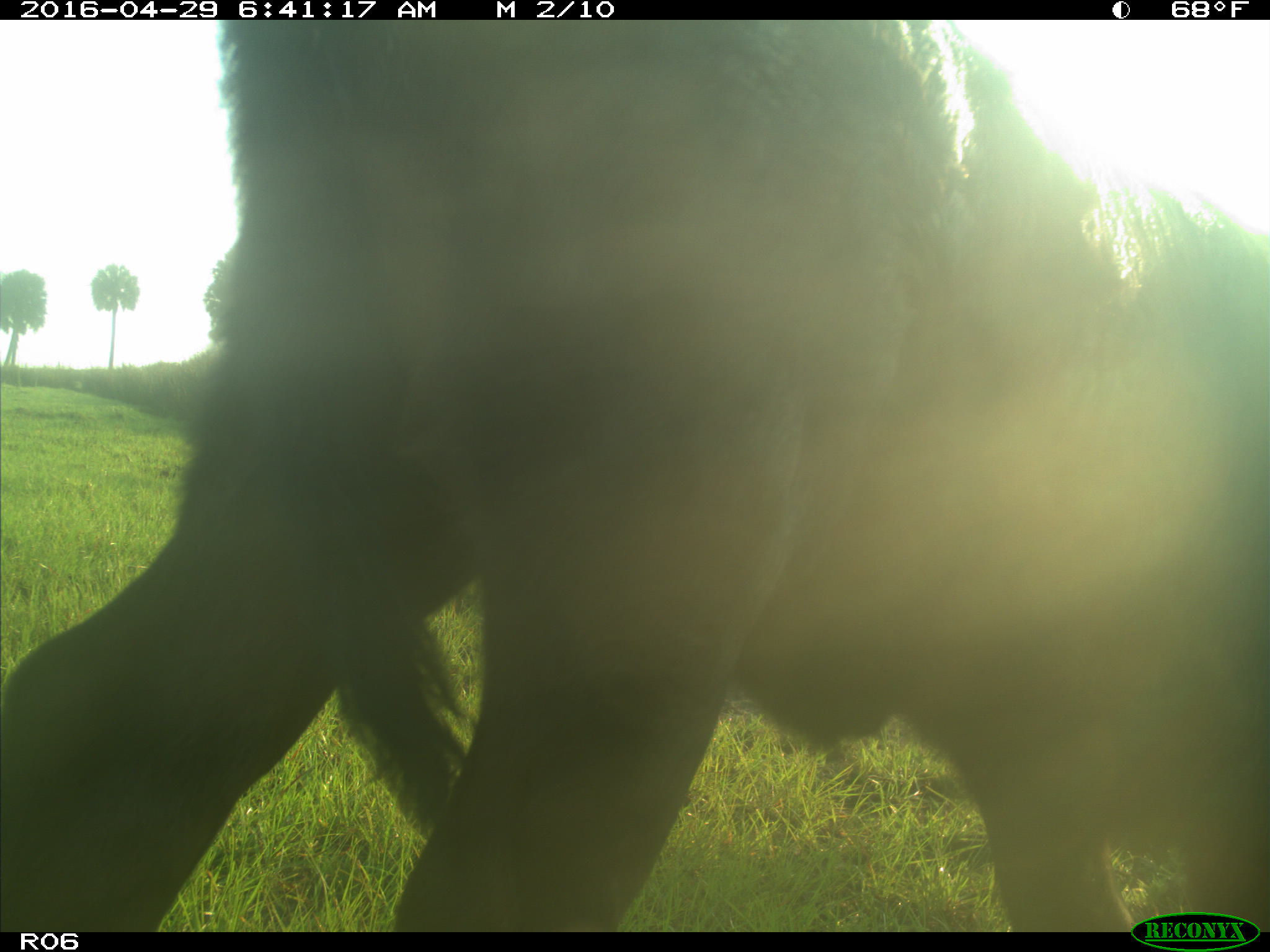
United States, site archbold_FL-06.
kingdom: Animalia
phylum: Chordata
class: Mammalia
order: Artiodactyla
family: Bovidae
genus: Bos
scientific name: Bos taurus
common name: domestic cow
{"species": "Bos taurus (domestic cow)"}